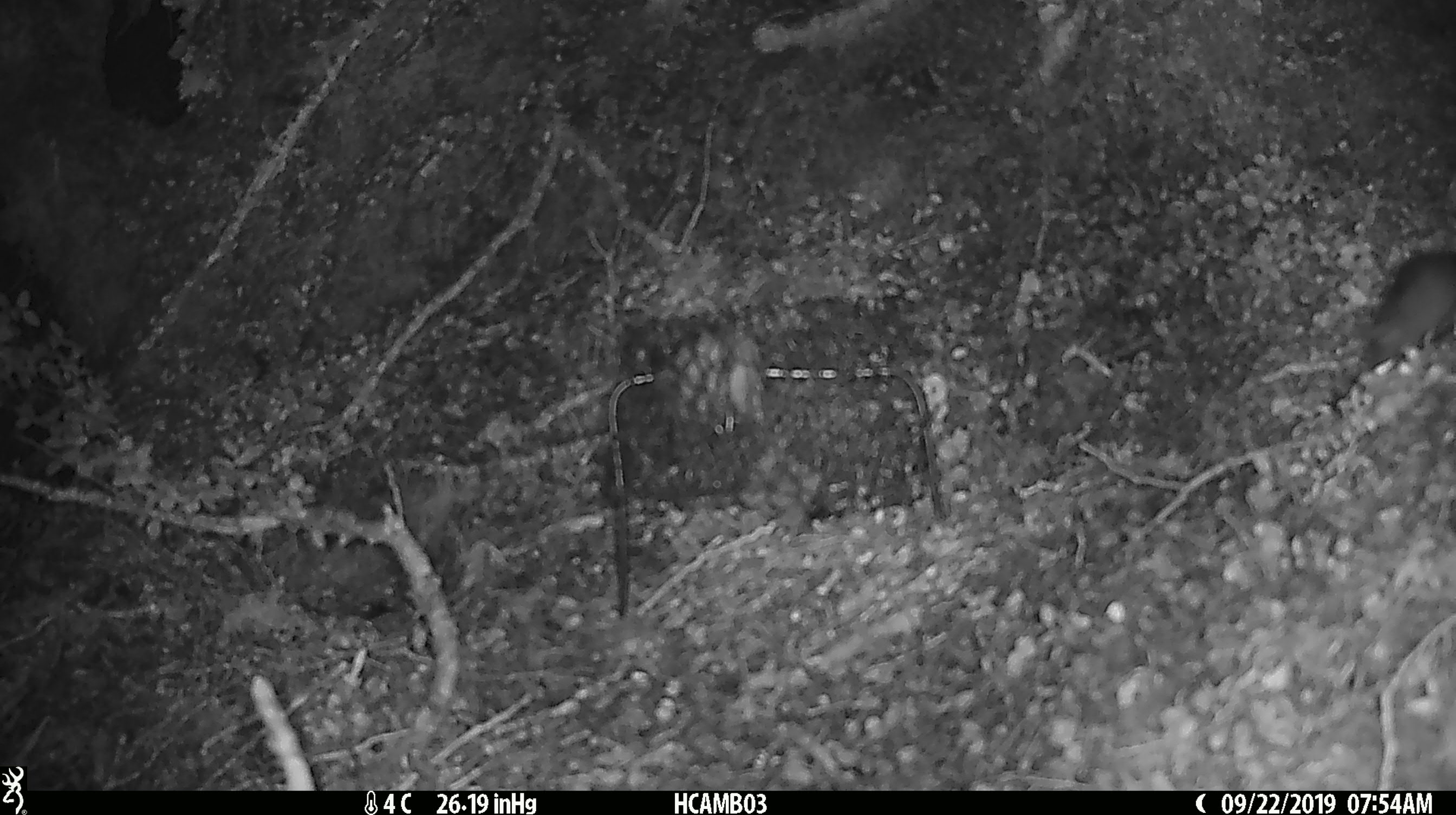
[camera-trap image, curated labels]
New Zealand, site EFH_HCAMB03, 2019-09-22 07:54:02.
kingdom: Animalia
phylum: Chordata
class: Mammalia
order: Rodentia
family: Muridae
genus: Mus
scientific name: Mus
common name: mouse